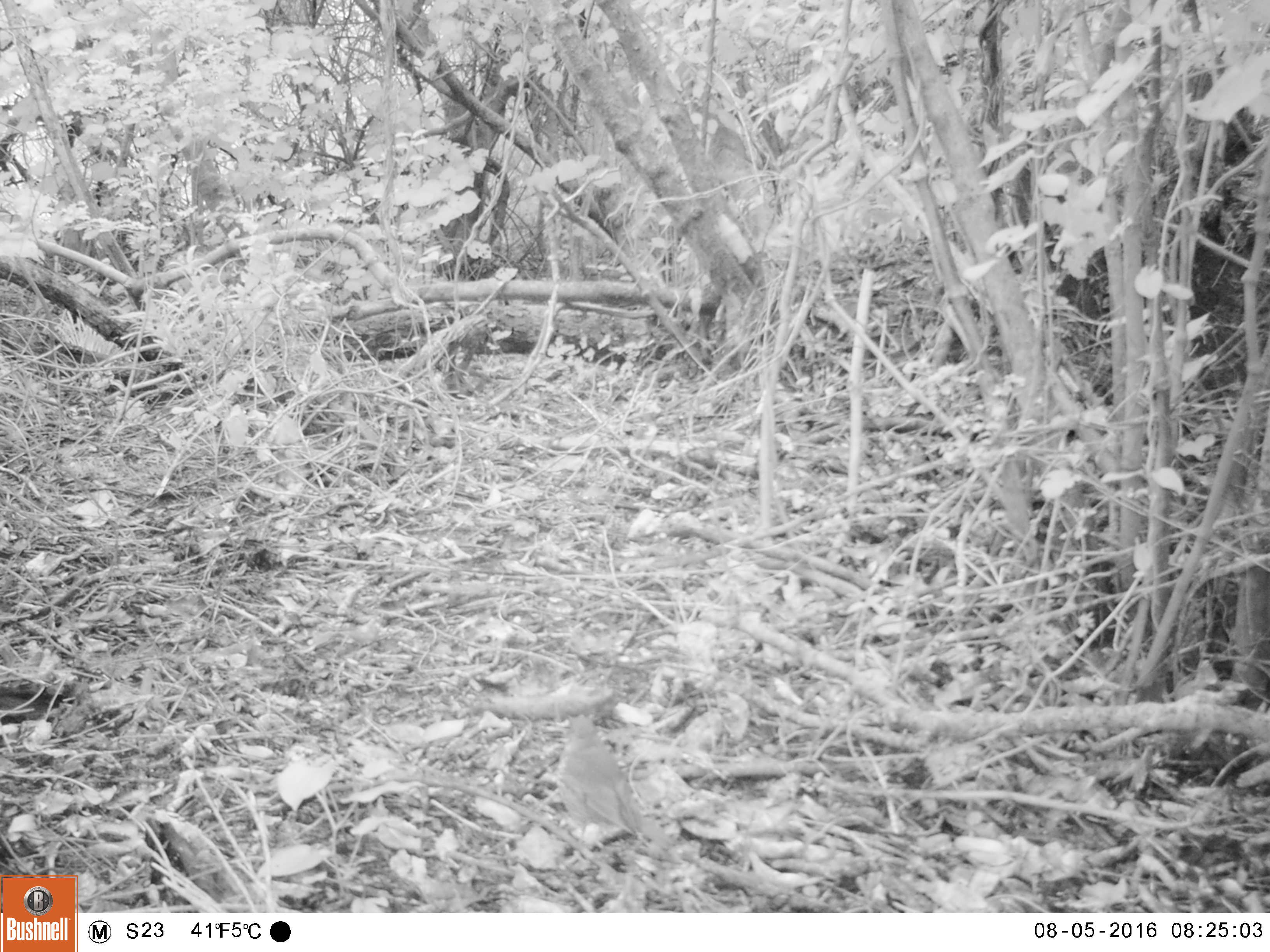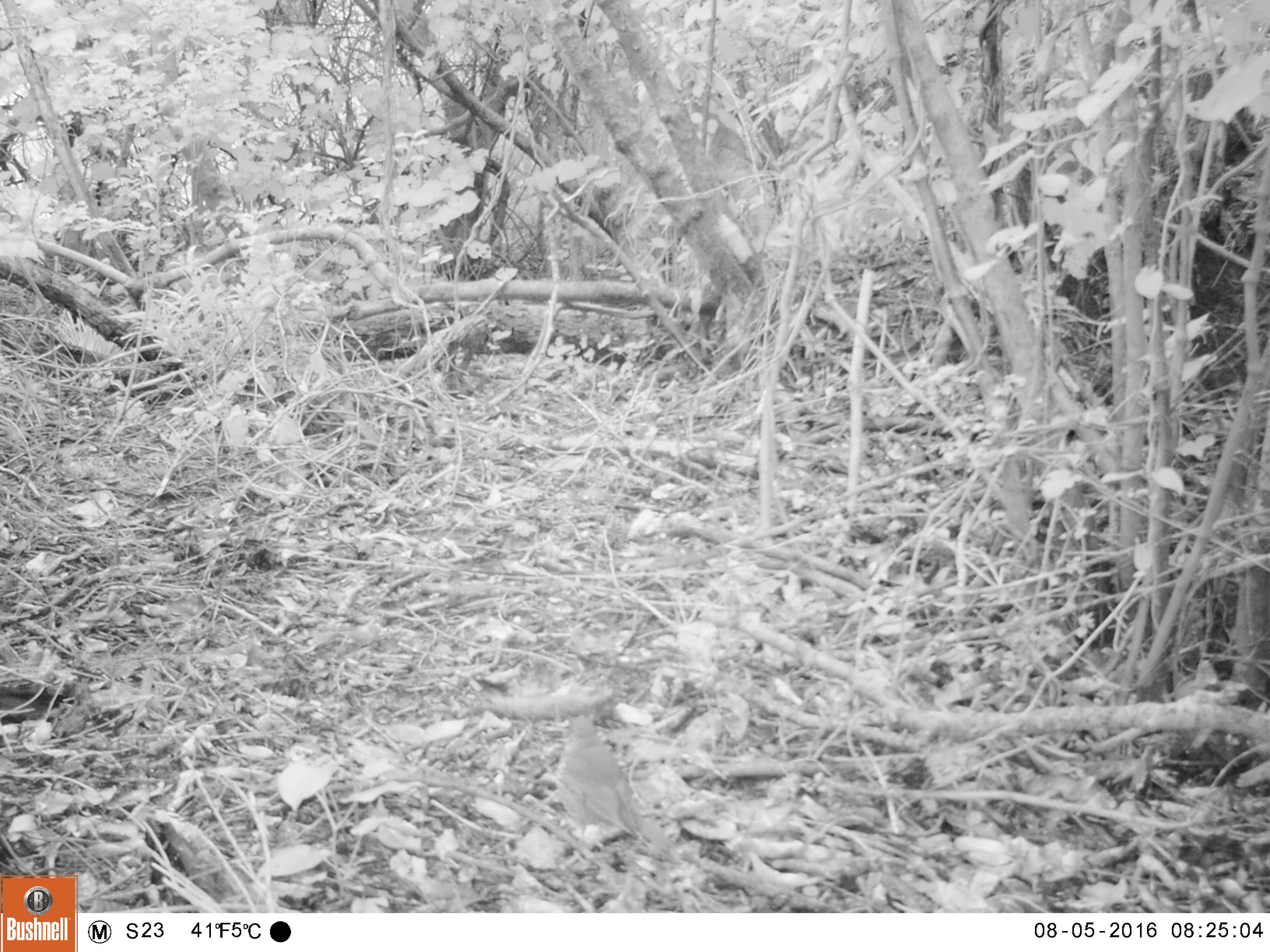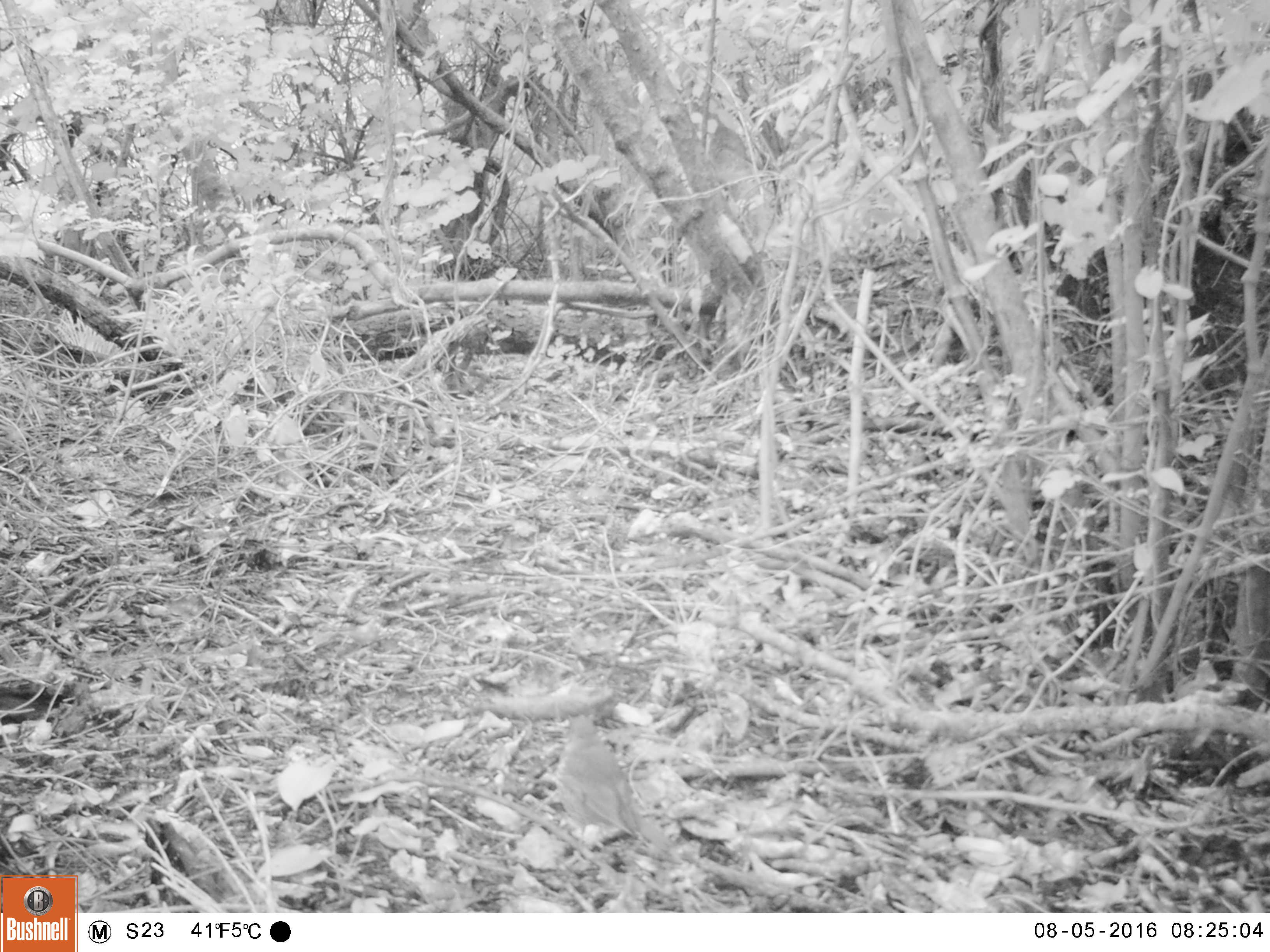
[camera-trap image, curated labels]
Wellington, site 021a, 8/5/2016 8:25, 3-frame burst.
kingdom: Animalia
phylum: Chordata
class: Aves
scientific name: Aves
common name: bird